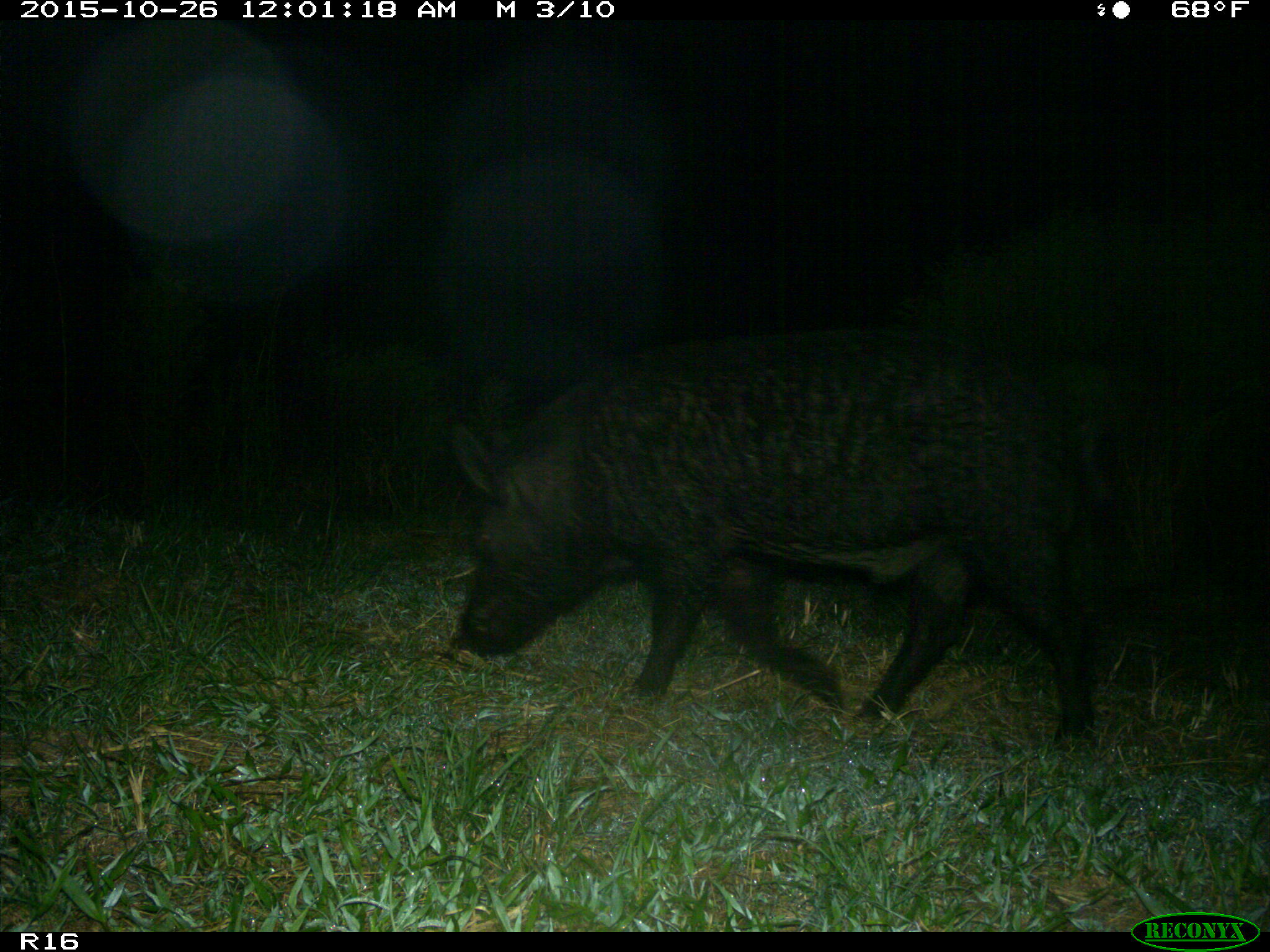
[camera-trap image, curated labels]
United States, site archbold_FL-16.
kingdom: Animalia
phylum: Chordata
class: Mammalia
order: Artiodactyla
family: Suidae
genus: Sus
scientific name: Sus scrofa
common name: wild boar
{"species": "Sus scrofa (wild boar)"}